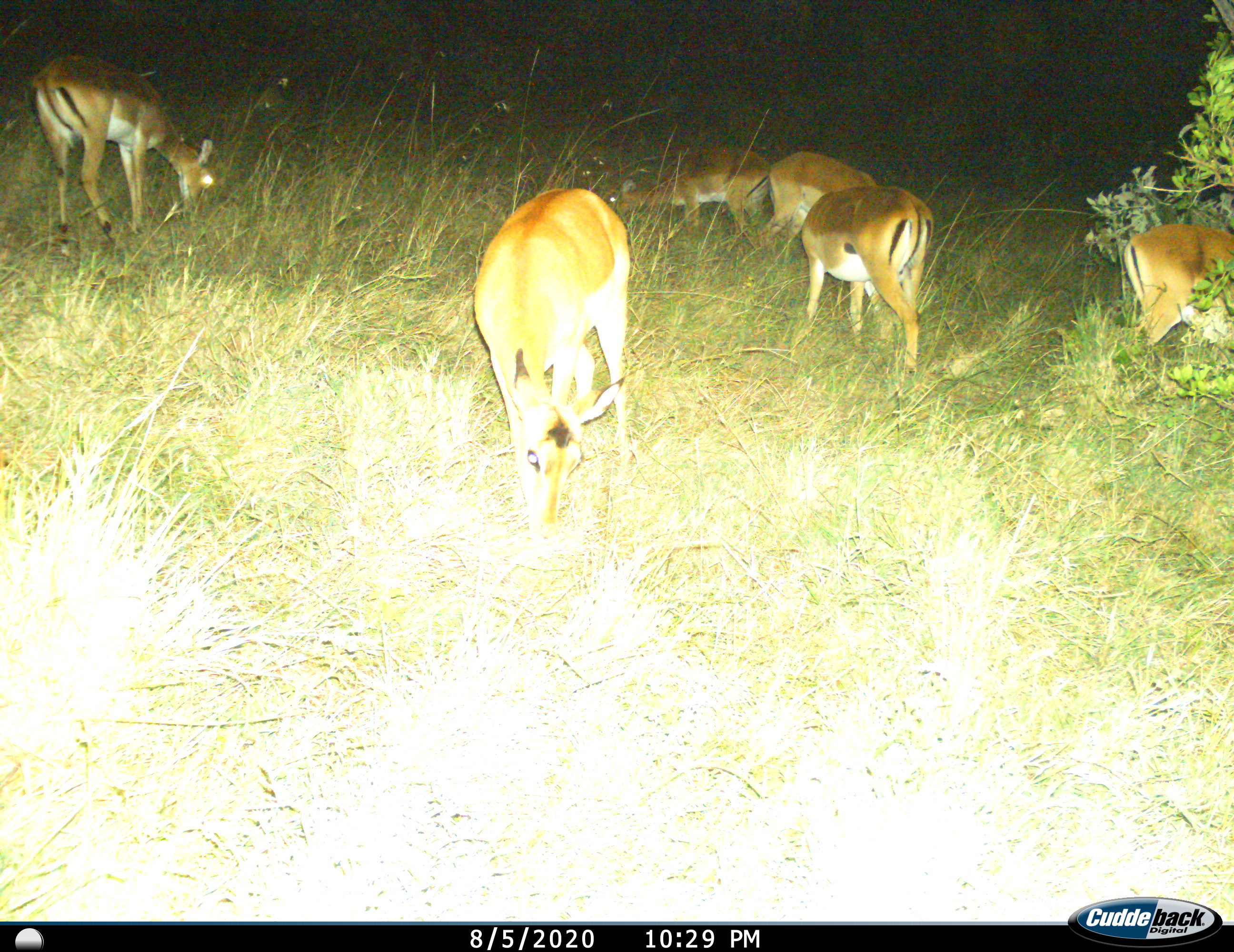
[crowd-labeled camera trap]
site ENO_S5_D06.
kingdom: Animalia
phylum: Chordata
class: Mammalia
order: Artiodactyla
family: Bovidae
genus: Aepyceros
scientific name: Aepyceros melampus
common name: impala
Impala (Aepyceros melampus), count 6. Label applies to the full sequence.